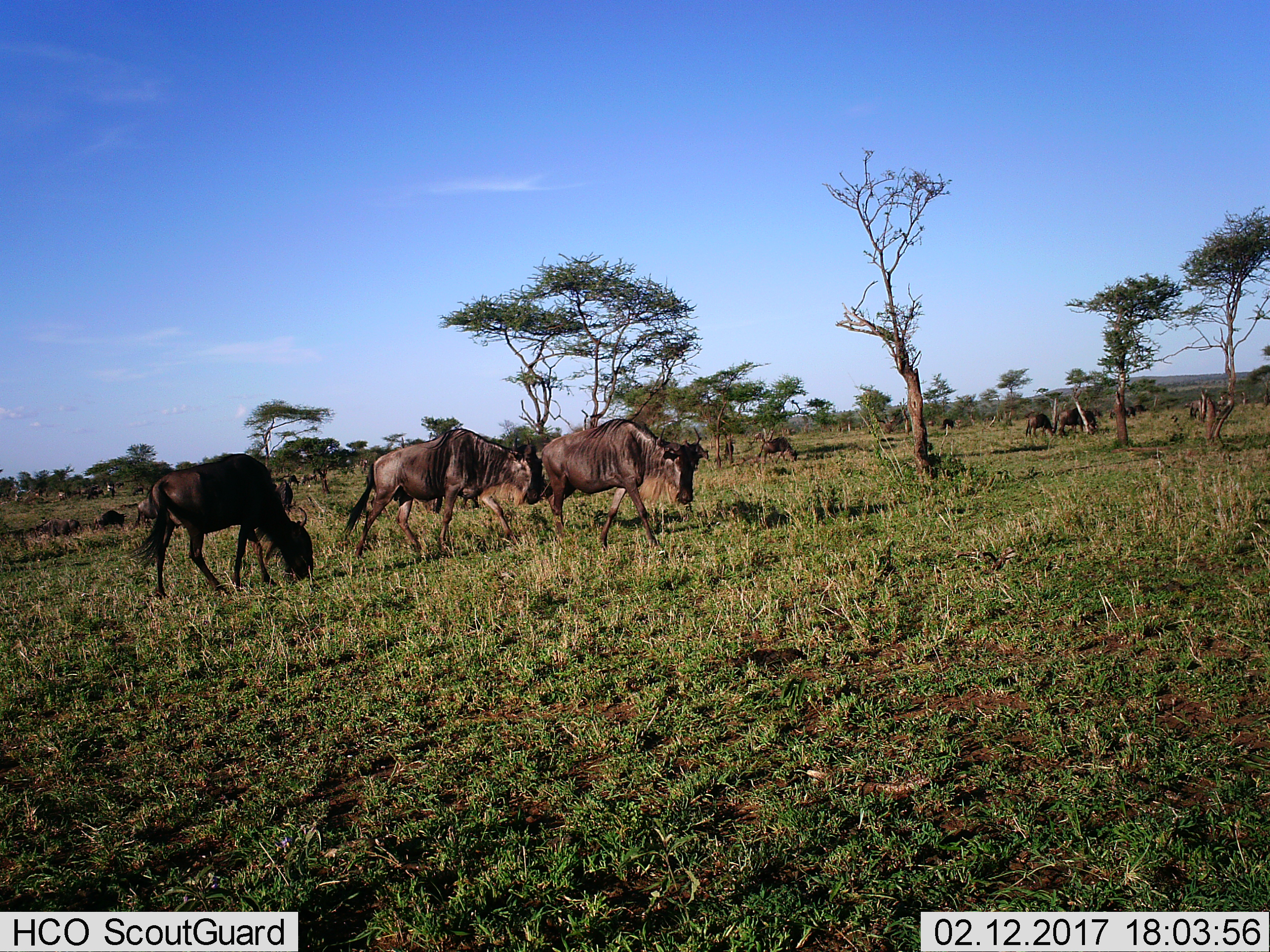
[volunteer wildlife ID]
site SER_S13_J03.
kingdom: Animalia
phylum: Chordata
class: Mammalia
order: Artiodactyla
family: Bovidae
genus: Connochaetes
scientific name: Connochaetes taurinus taurinus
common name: blue wildebeest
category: wildebeestblue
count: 11-50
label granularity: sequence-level